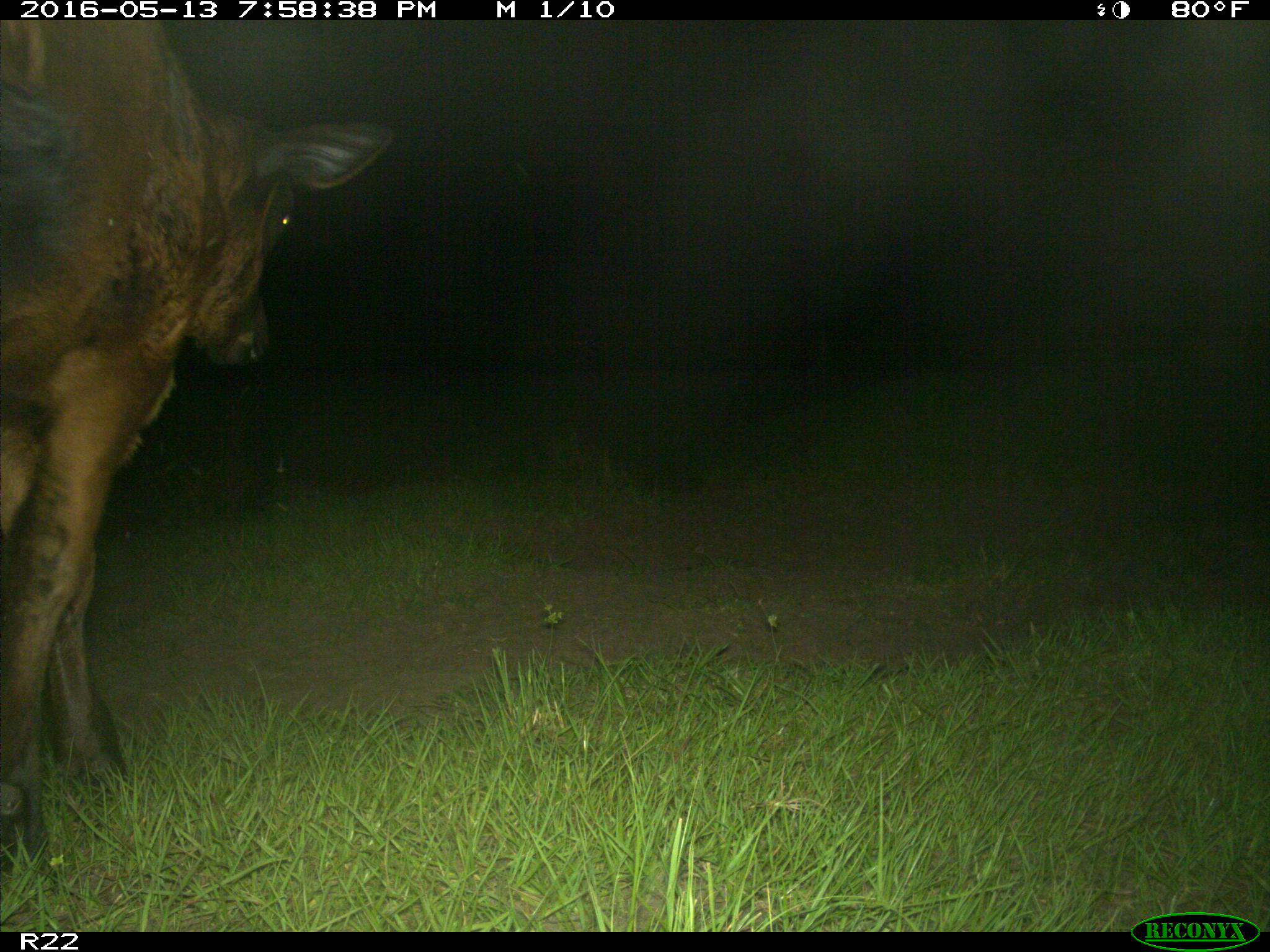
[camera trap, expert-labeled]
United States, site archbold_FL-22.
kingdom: Animalia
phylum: Chordata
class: Mammalia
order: Artiodactyla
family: Bovidae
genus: Bos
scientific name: Bos taurus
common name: domestic cow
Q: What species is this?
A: Bos taurus (domestic cow).